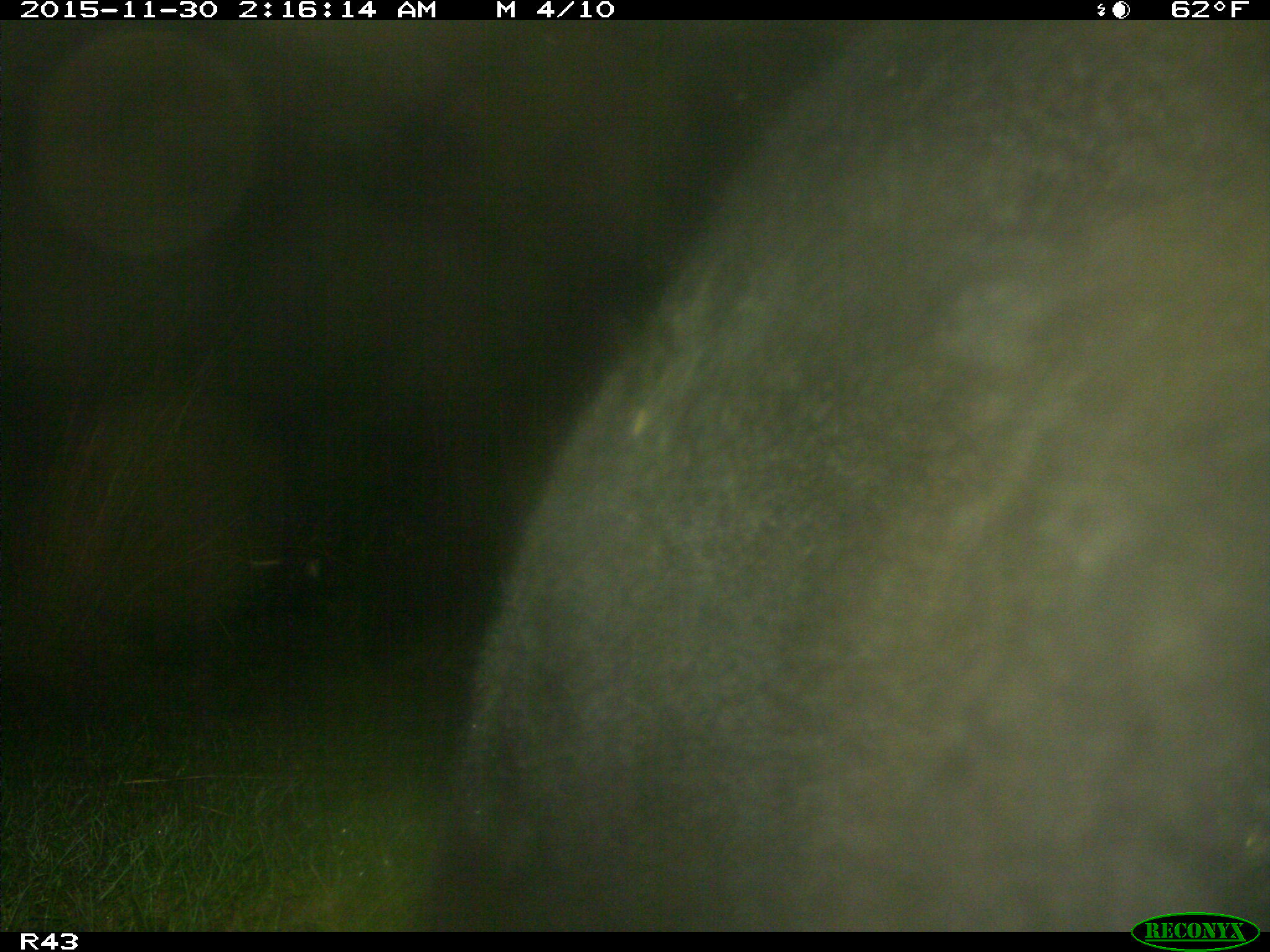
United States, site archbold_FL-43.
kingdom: Animalia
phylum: Chordata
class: Mammalia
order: Artiodactyla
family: Bovidae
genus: Bos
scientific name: Bos taurus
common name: domestic cow